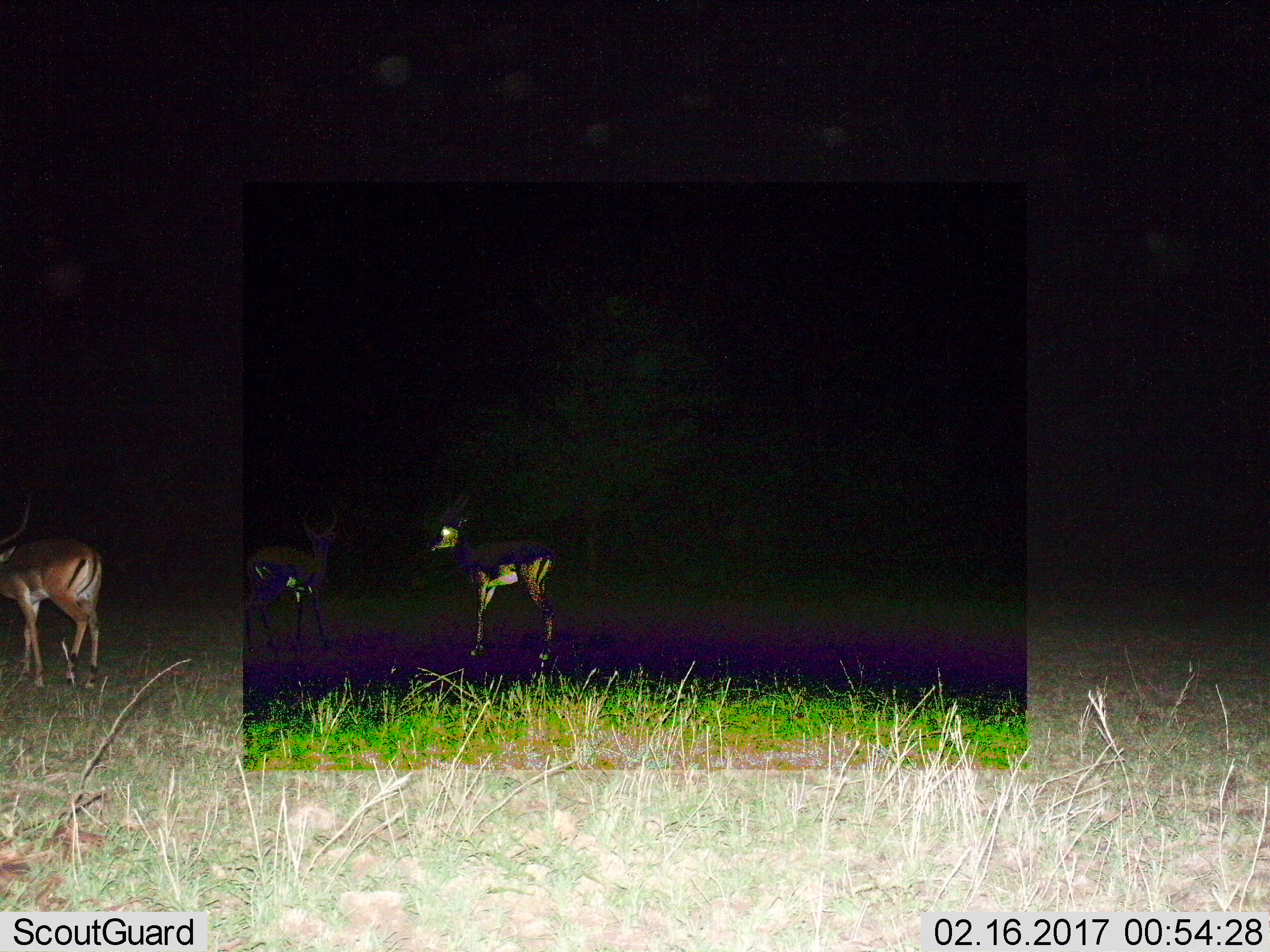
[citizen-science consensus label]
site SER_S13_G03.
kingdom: Animalia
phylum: Chordata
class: Mammalia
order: Artiodactyla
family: Bovidae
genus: Aepyceros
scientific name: Aepyceros melampus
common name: impala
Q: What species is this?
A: Impala (Aepyceros melampus).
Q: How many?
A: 3.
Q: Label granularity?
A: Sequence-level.